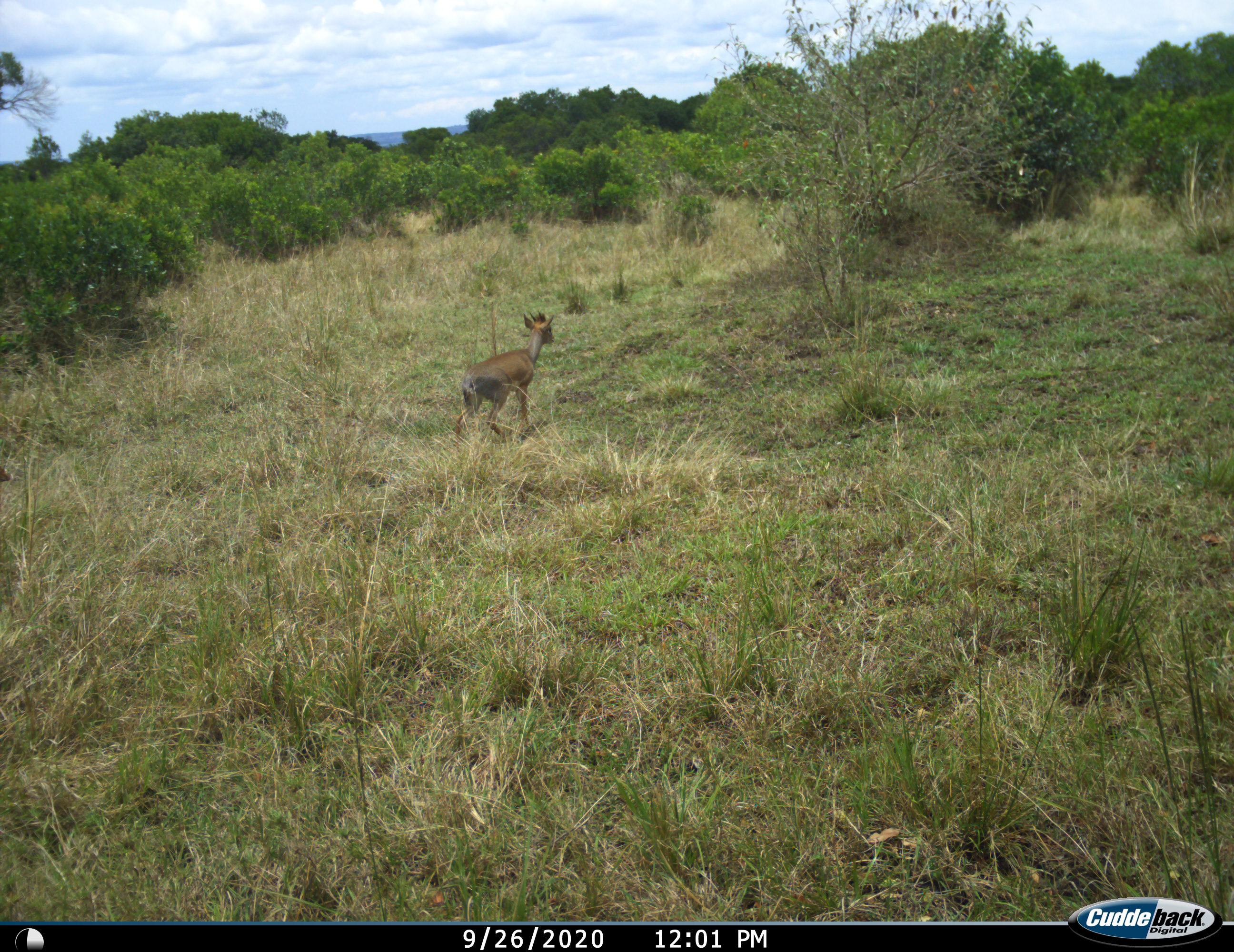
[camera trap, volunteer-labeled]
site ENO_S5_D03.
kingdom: Animalia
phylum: Chordata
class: Mammalia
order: Artiodactyla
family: Bovidae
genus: Madoqua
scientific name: Madoqua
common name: dik-dik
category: dikdik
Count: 1.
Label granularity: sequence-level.